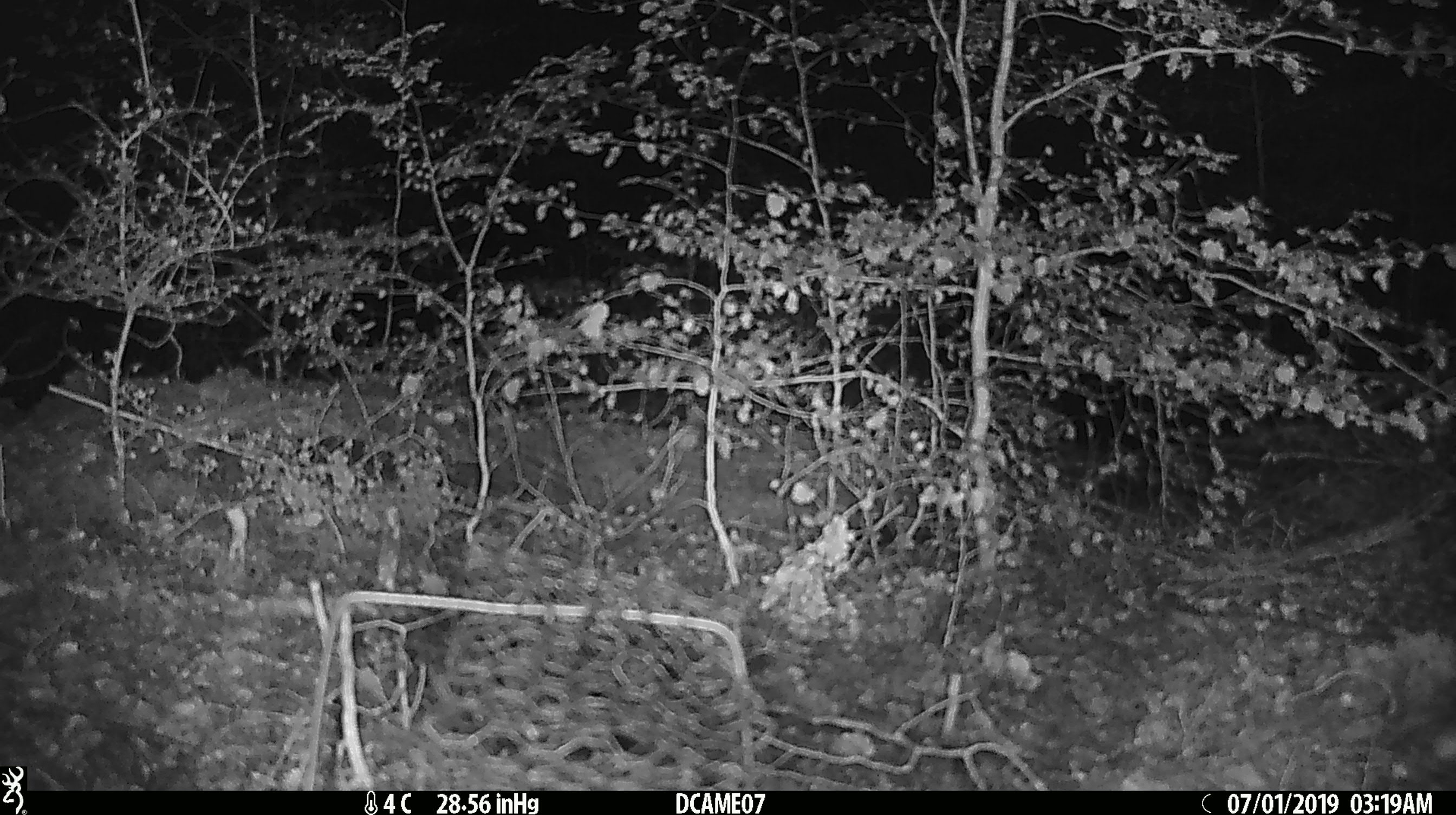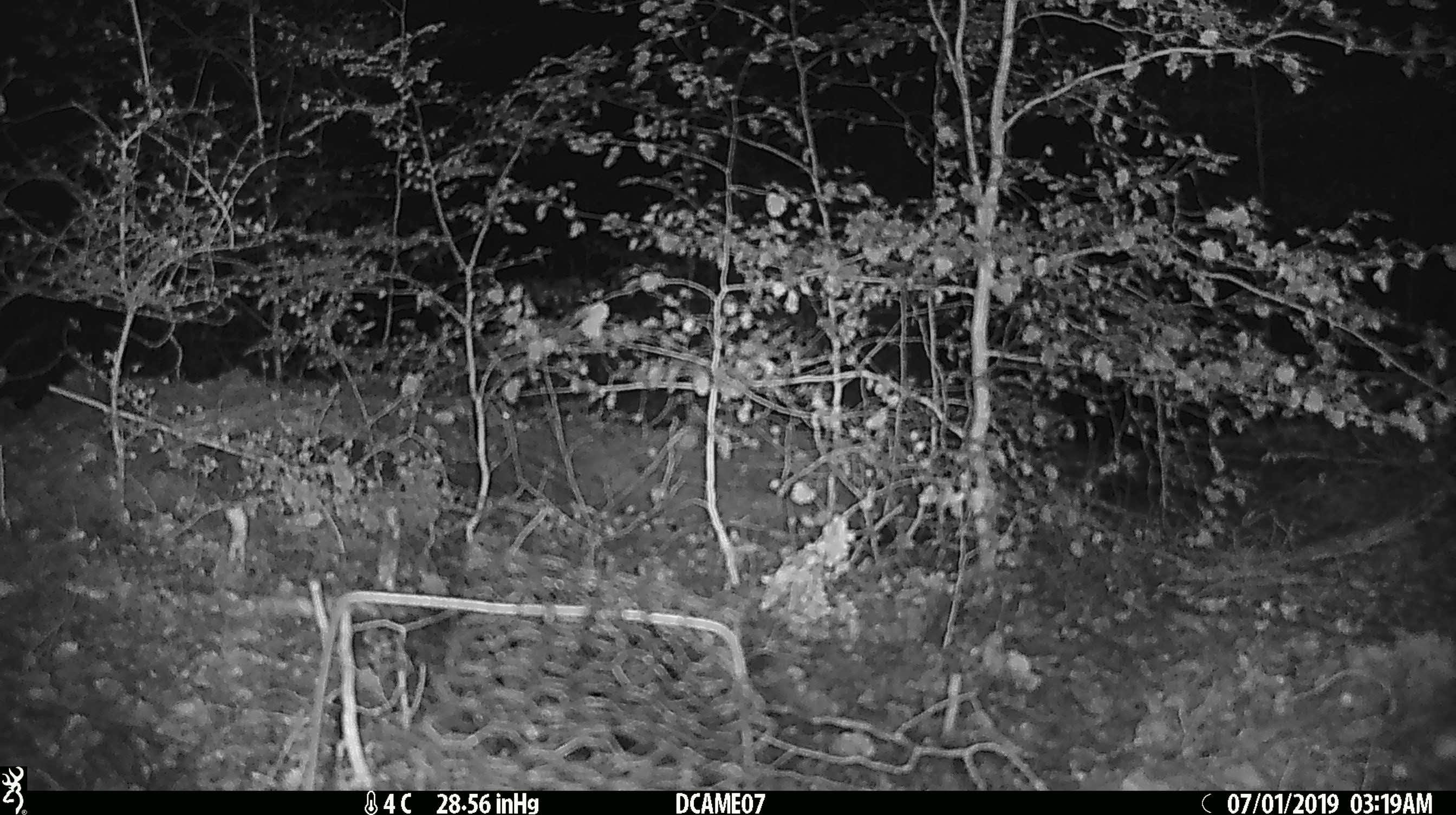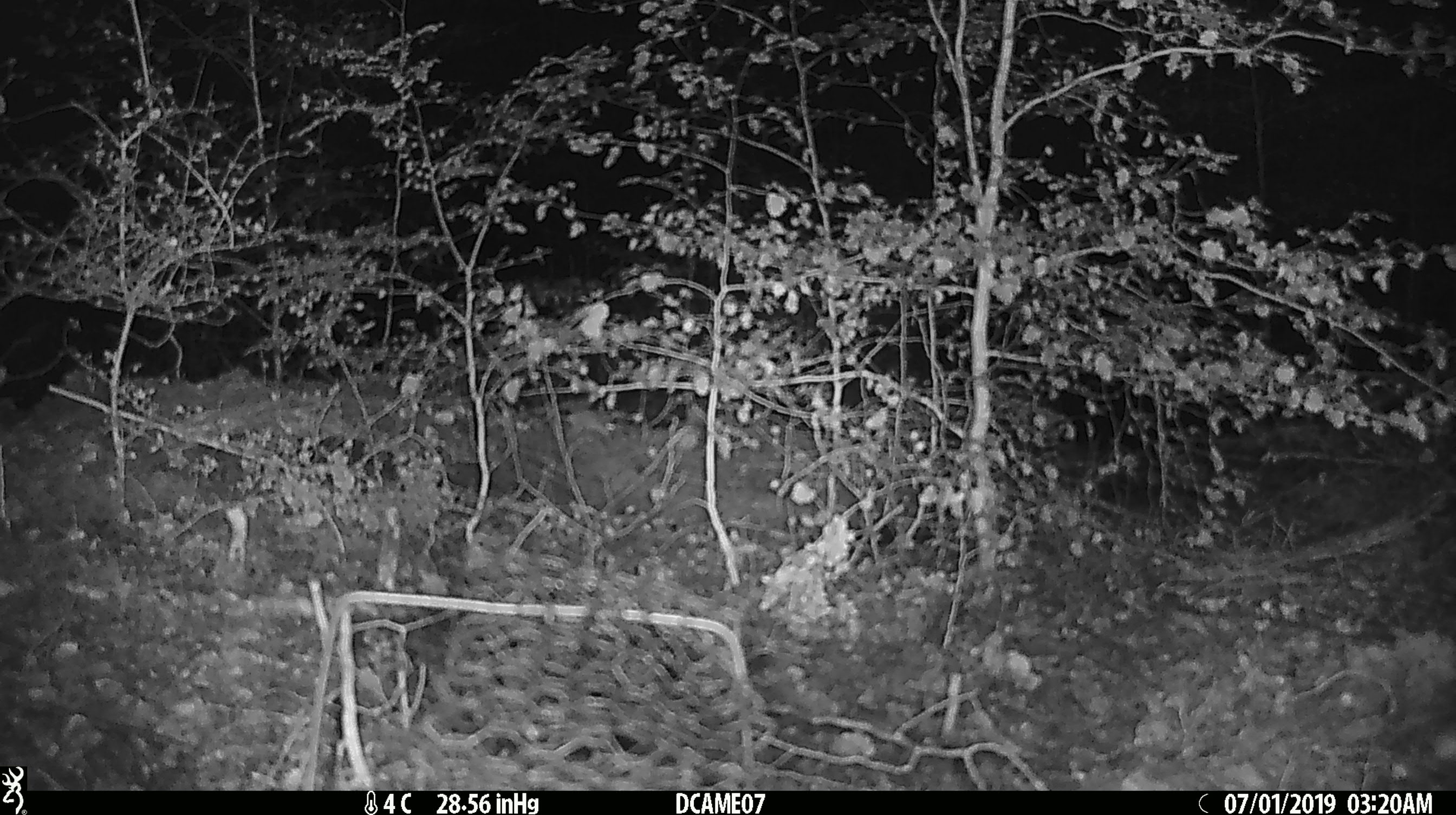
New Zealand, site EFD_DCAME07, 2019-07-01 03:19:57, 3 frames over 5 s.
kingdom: Animalia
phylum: Chordata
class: Mammalia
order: Rodentia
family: Muridae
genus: Mus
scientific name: Mus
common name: mouse